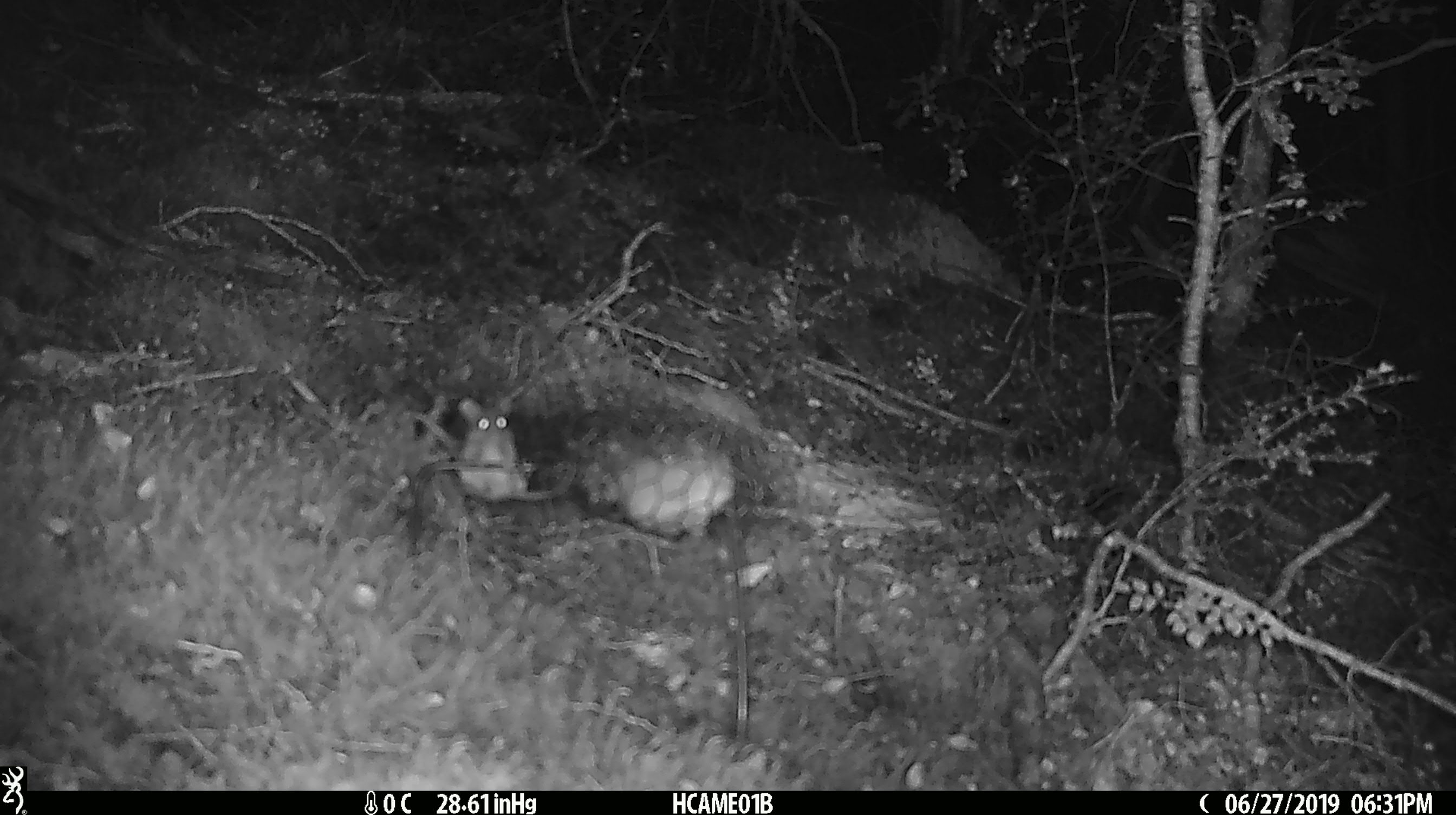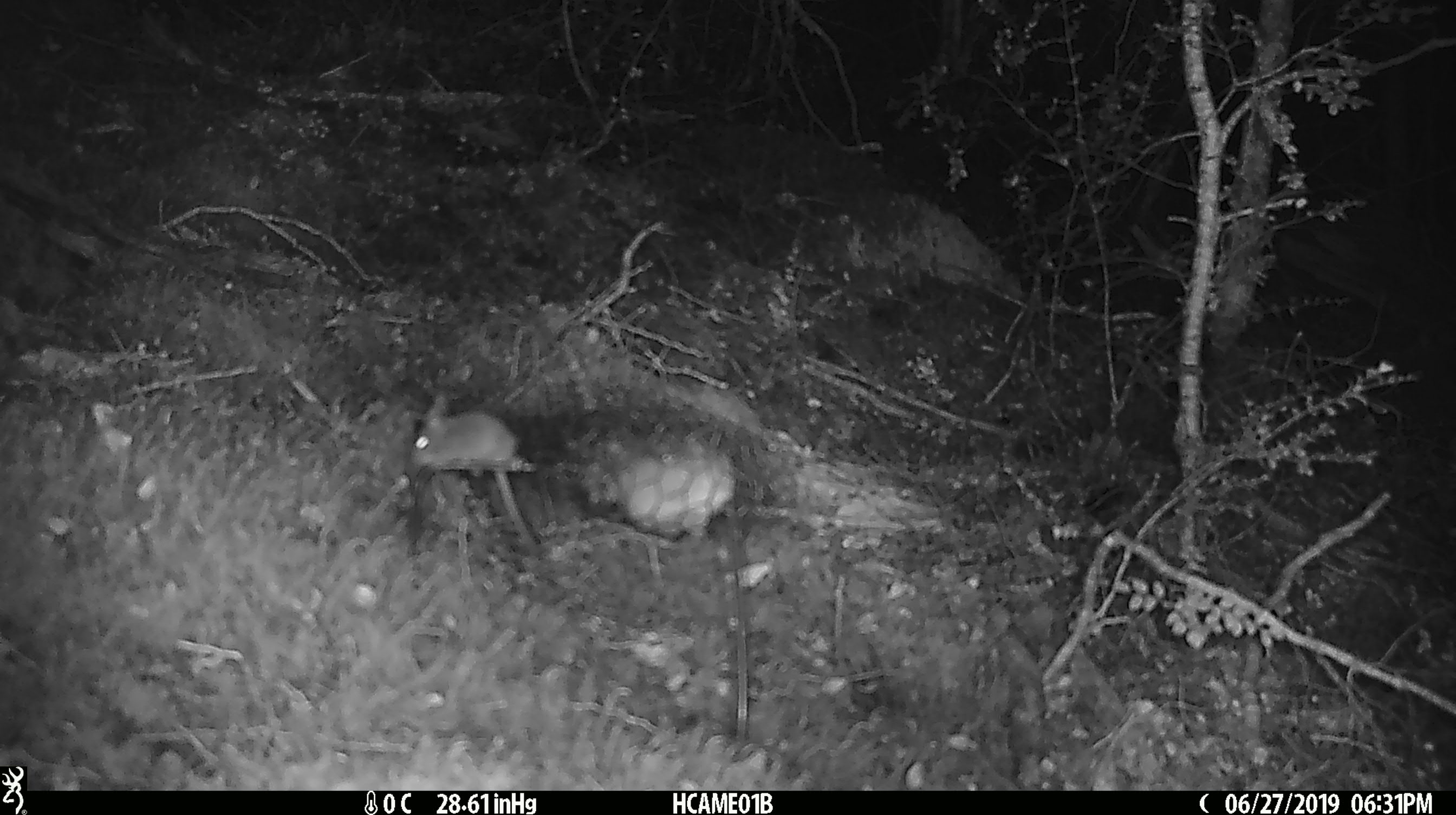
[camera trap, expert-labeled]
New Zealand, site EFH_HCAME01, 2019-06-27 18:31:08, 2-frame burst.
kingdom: Animalia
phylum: Chordata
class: Mammalia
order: Rodentia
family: Muridae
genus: Mus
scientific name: Mus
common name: mouse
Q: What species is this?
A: Mouse (Mus).